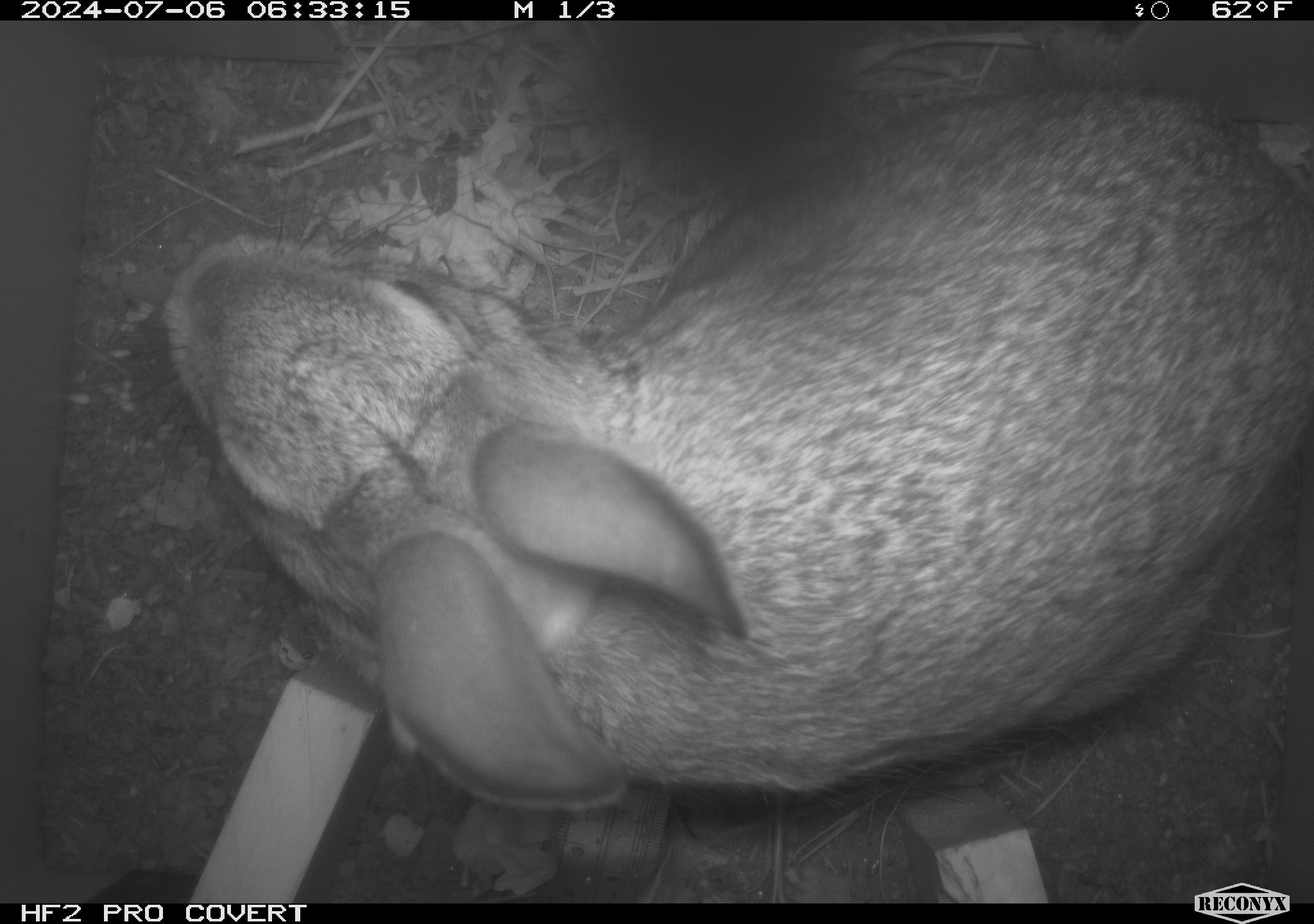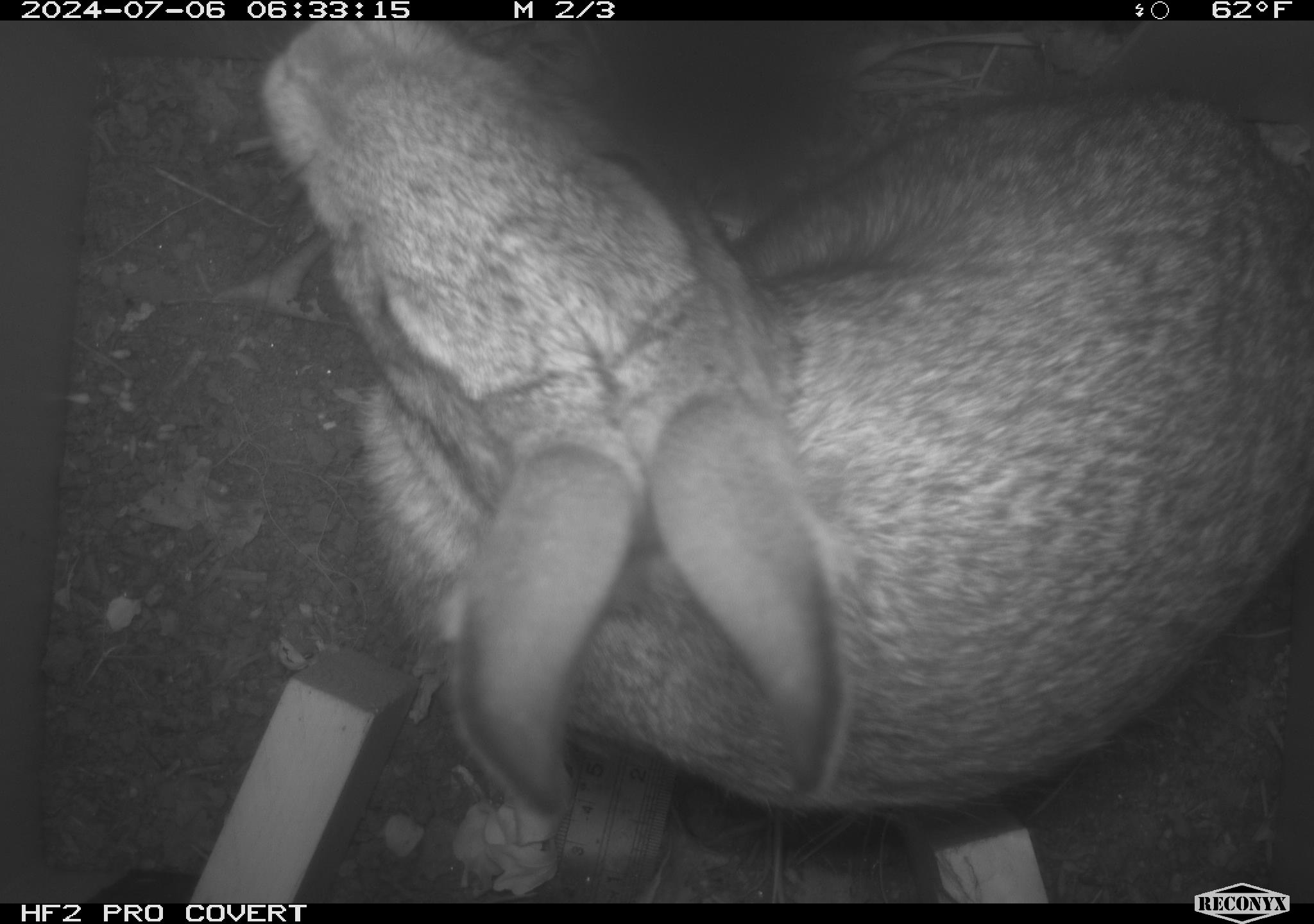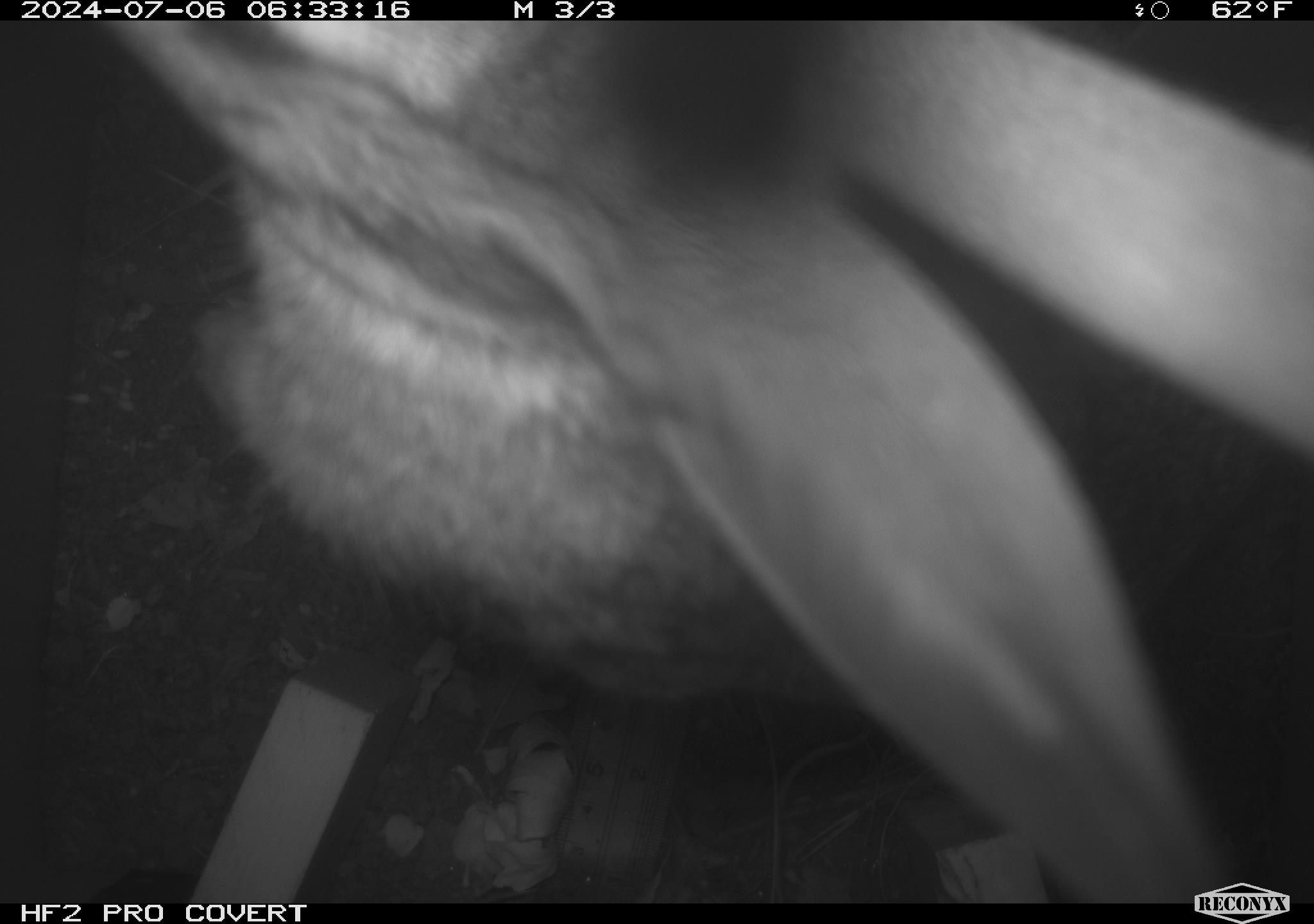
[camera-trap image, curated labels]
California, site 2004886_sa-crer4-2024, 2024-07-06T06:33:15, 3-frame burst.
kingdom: Animalia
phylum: Chordata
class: Mammalia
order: Lagomorpha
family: Leporidae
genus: Sylvilagus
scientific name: Sylvilagus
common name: cottontail rabbits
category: sylvilagus species